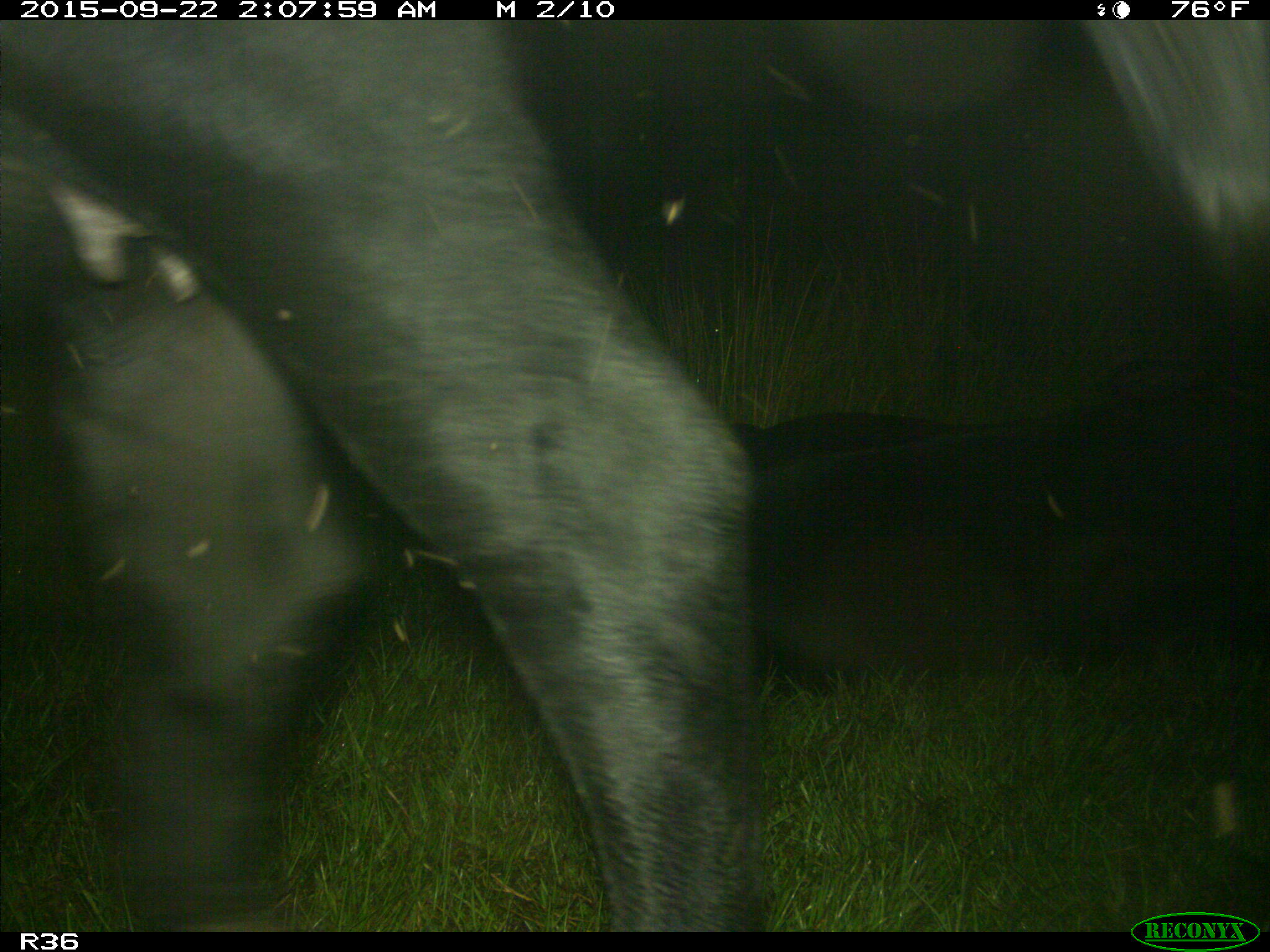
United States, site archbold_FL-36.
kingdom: Animalia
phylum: Chordata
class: Mammalia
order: Artiodactyla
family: Bovidae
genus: Bos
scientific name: Bos taurus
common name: domestic cow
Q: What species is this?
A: Bos taurus (domestic cow).